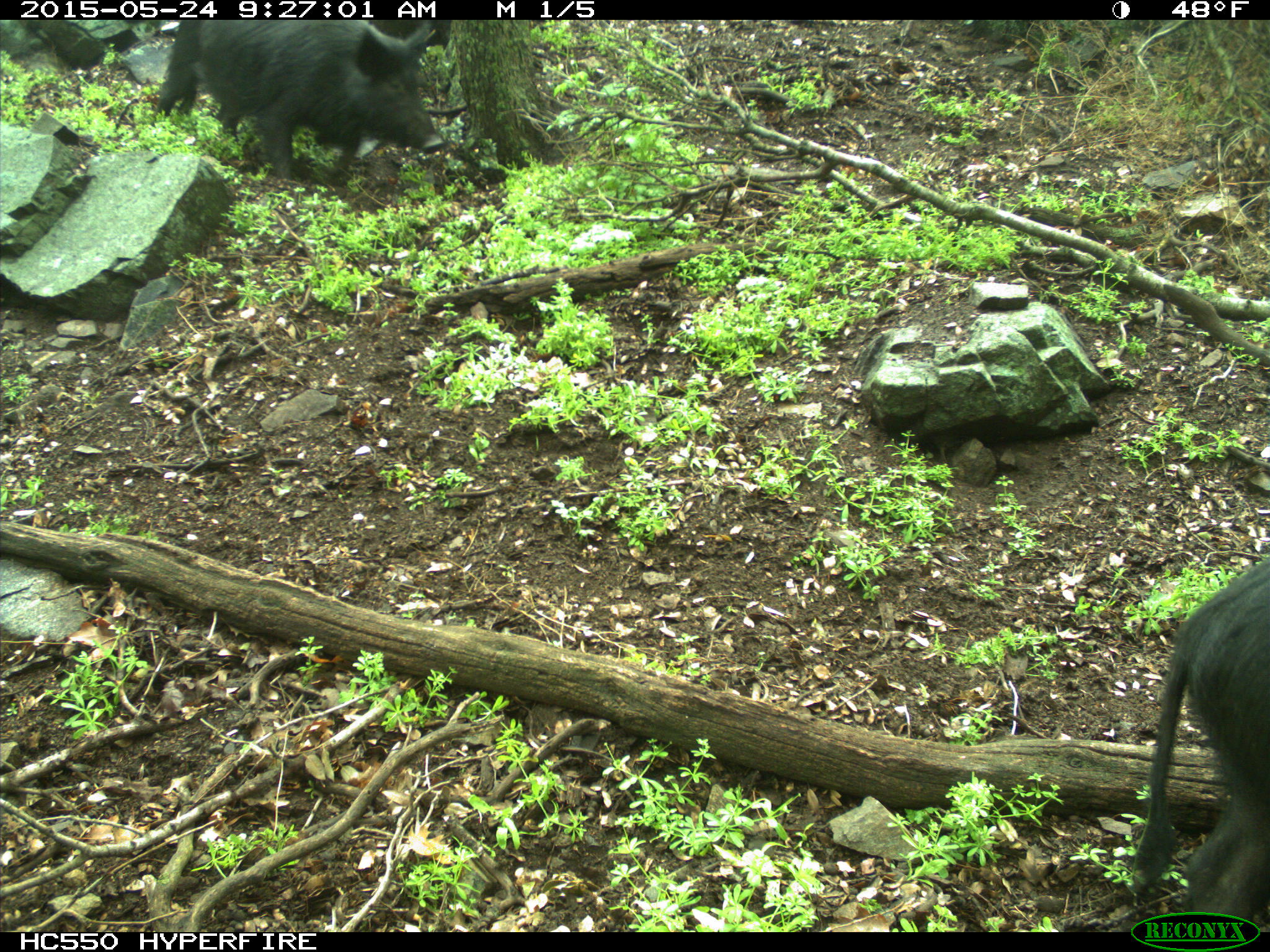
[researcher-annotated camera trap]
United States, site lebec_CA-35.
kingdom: Animalia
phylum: Chordata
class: Mammalia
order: Artiodactyla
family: Suidae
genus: Sus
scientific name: Sus scrofa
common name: wild boar